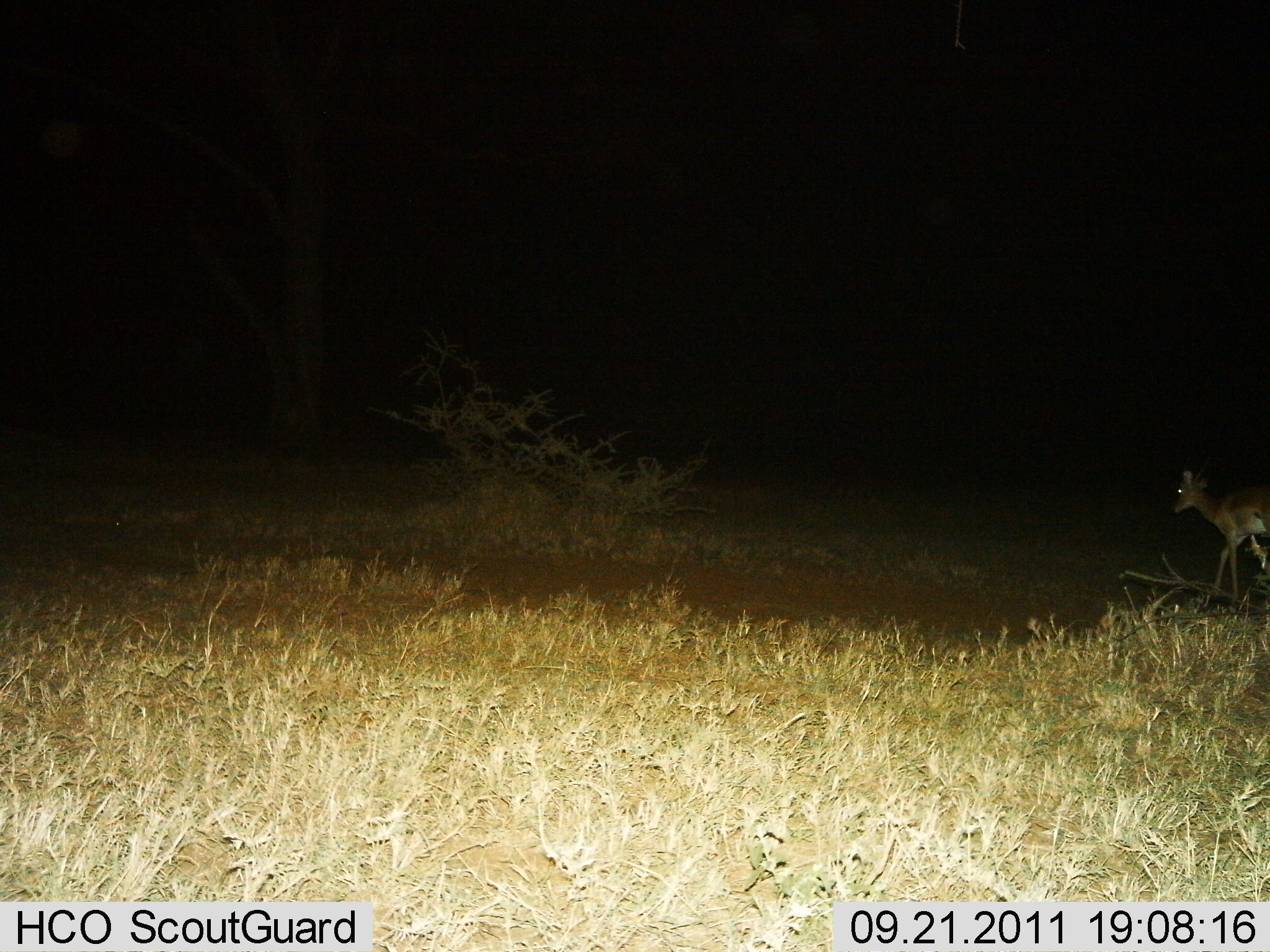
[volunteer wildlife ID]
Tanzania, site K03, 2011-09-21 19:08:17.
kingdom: Animalia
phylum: Chordata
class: Mammalia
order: Artiodactyla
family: Bovidae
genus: Nanger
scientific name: Nanger granti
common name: grant's gazelle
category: gazellegrants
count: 1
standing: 29%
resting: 0%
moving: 71%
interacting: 0%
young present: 0%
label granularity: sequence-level